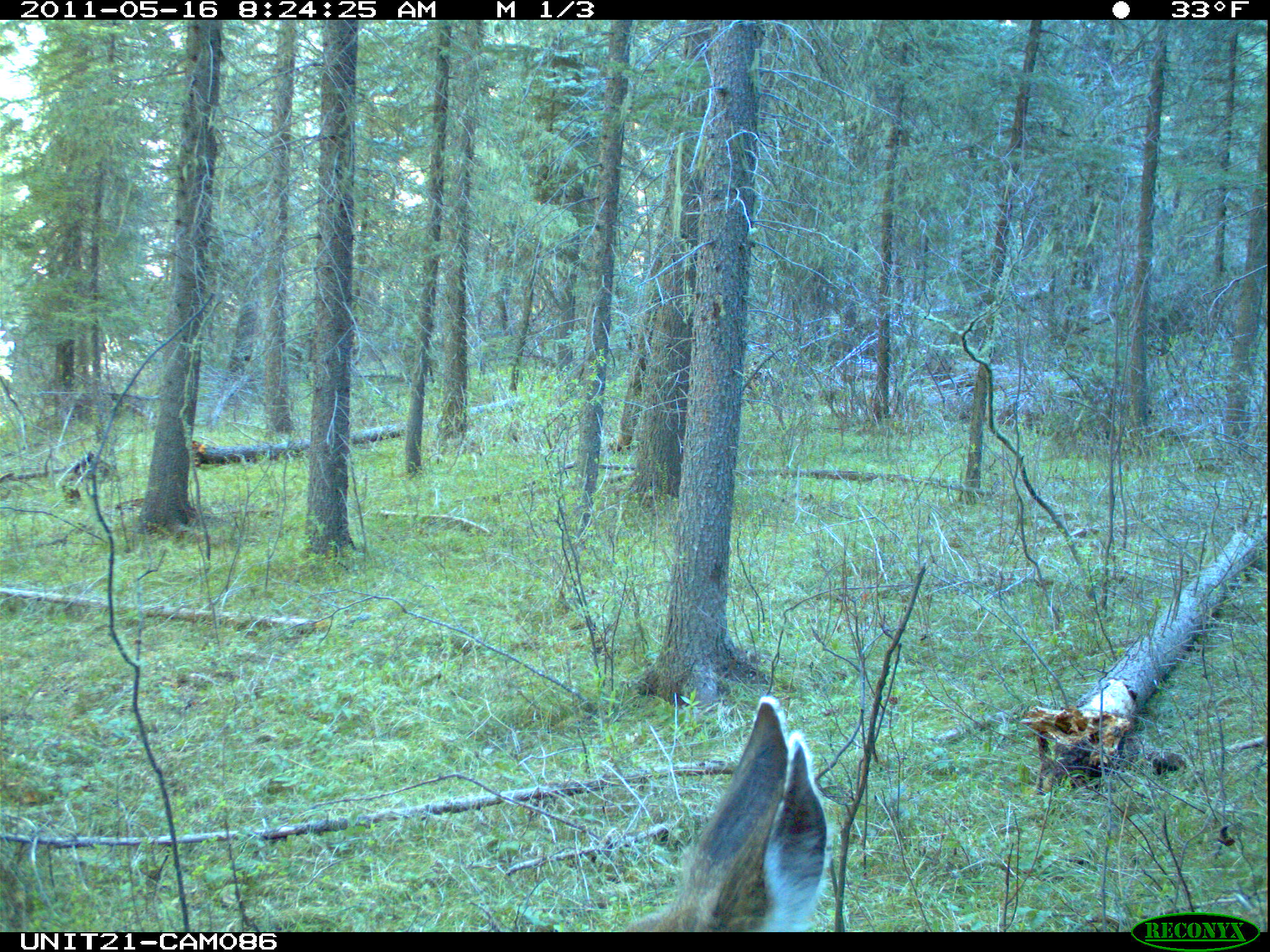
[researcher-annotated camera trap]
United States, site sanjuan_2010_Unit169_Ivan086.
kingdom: Animalia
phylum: Chordata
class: Mammalia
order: Artiodactyla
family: Cervidae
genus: Odocoileus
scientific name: Odocoileus hemionus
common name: mule deer